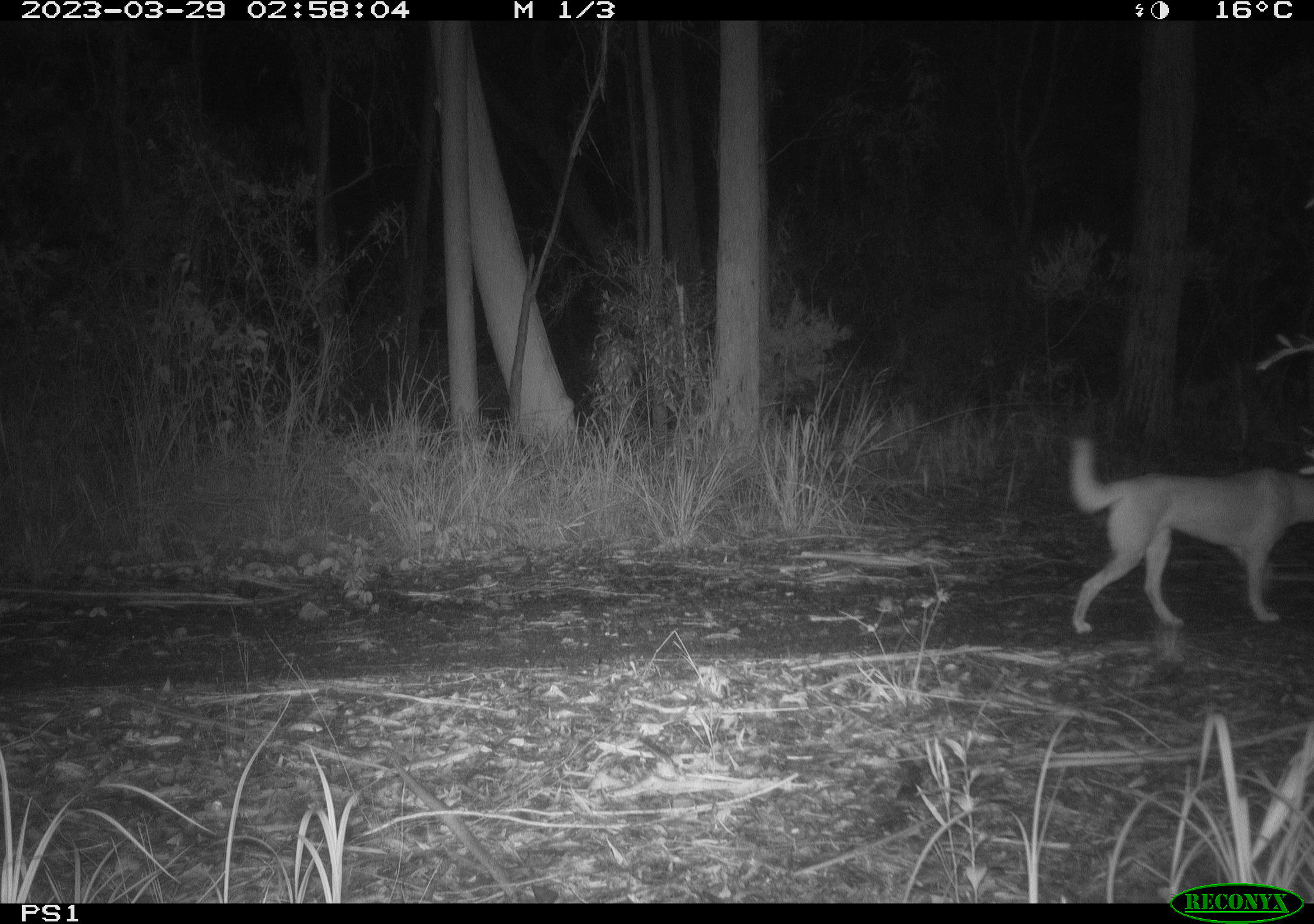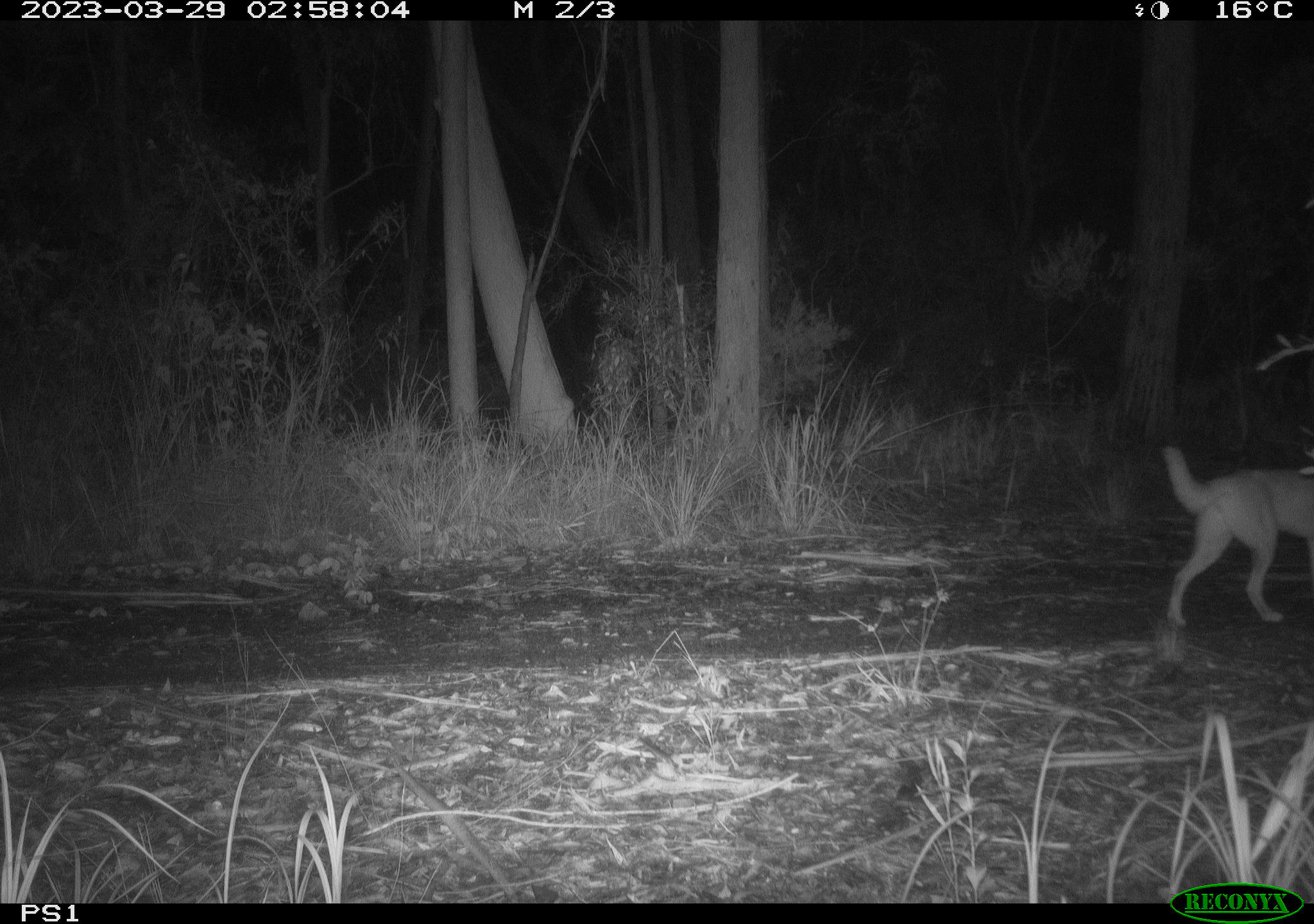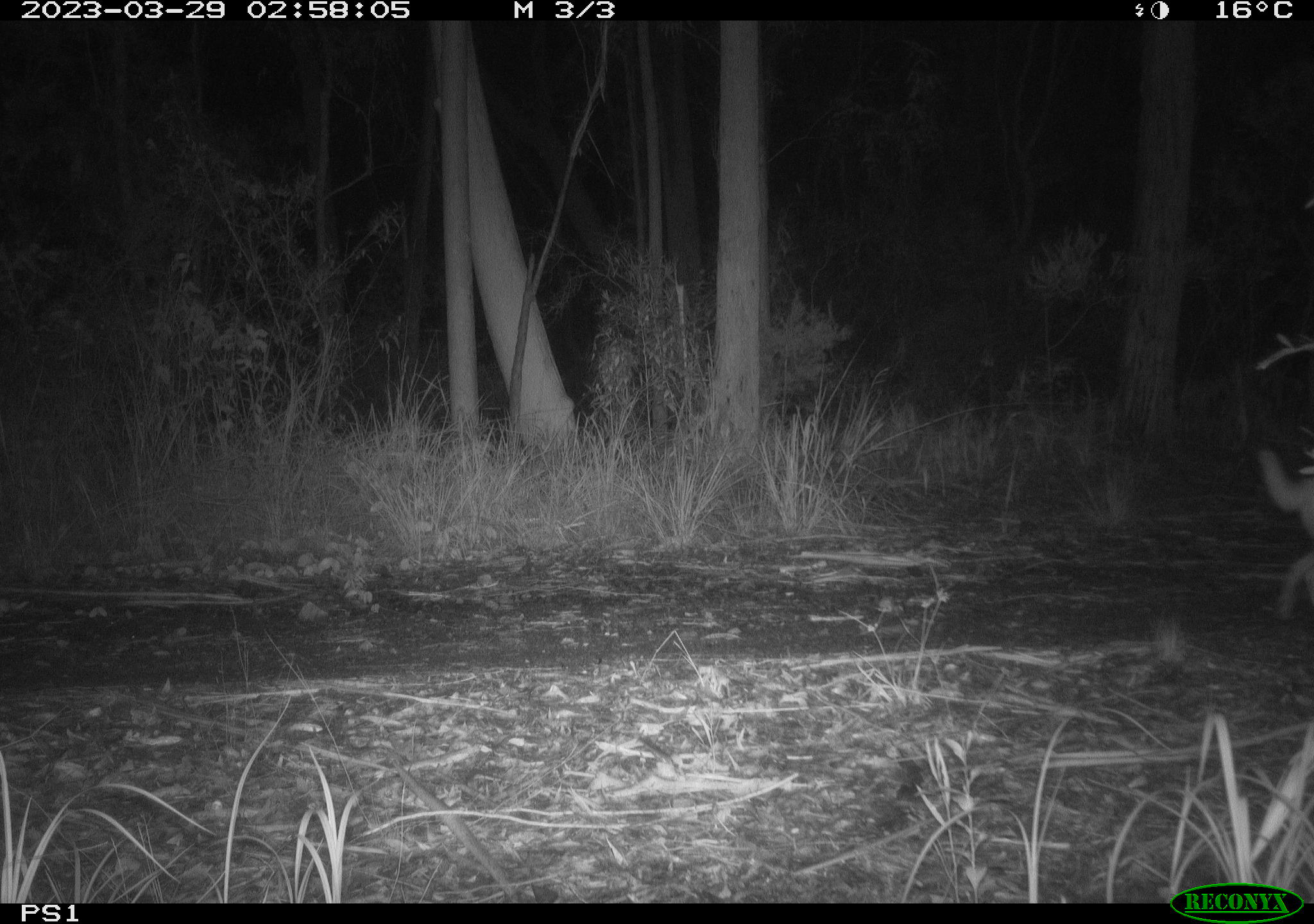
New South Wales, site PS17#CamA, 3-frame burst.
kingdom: Animalia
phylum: Chordata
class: Mammalia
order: Carnivora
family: Canidae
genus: Canis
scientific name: Canis familiaris dingo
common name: dingo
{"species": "dingo (Canis familiaris dingo)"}